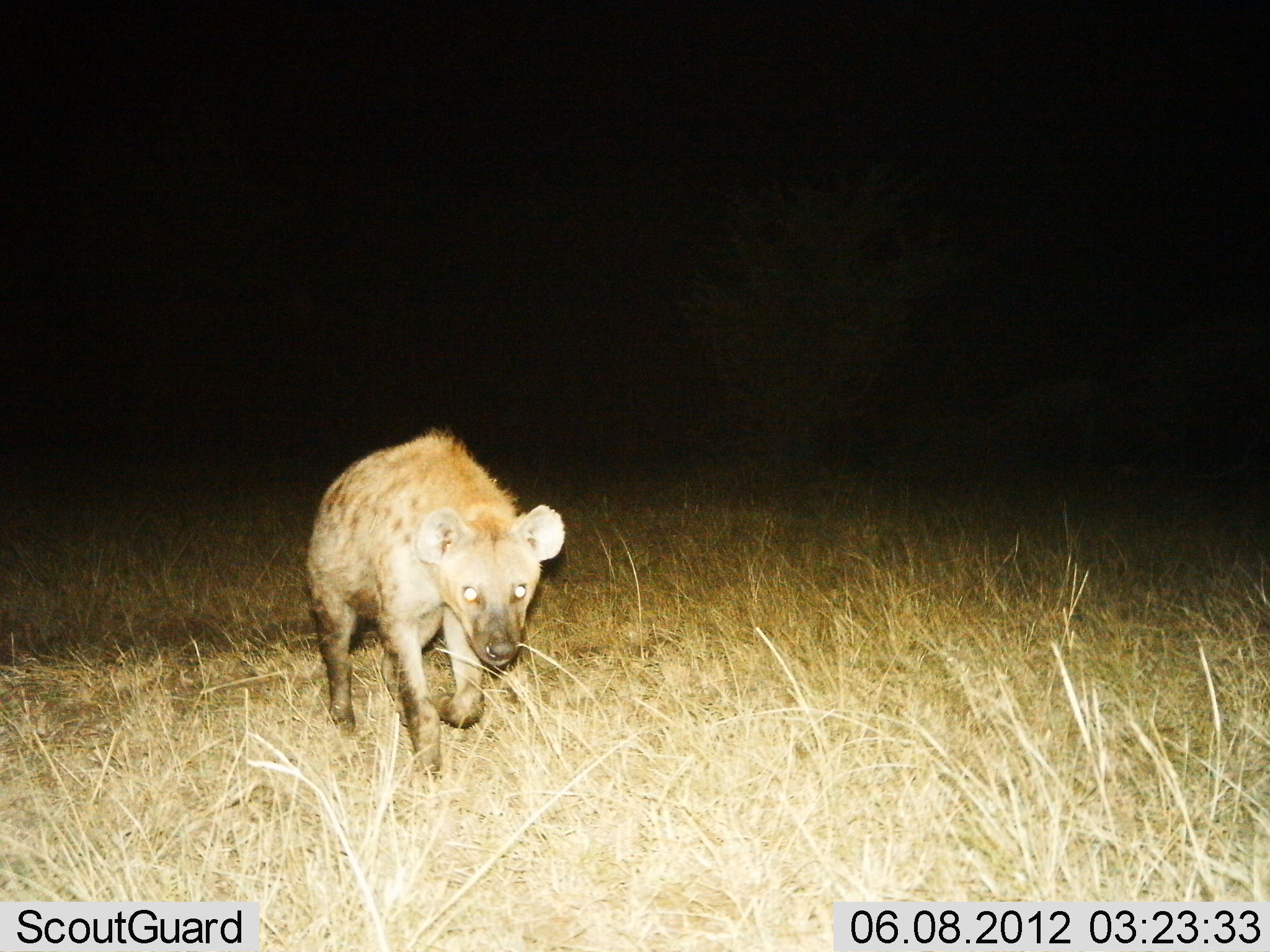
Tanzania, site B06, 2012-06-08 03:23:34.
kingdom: Animalia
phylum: Chordata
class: Mammalia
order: Carnivora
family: Hyaenidae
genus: Crocuta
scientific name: Crocuta crocuta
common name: spotted hyena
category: hyenaspotted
Hyenaspotted (spotted hyena) (Crocuta crocuta), count 1. Behavior (volunteer vote fractions): standing 10%, resting 0%, moving 100%, interacting 0%. Young present (vote fraction): 0%. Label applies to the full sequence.